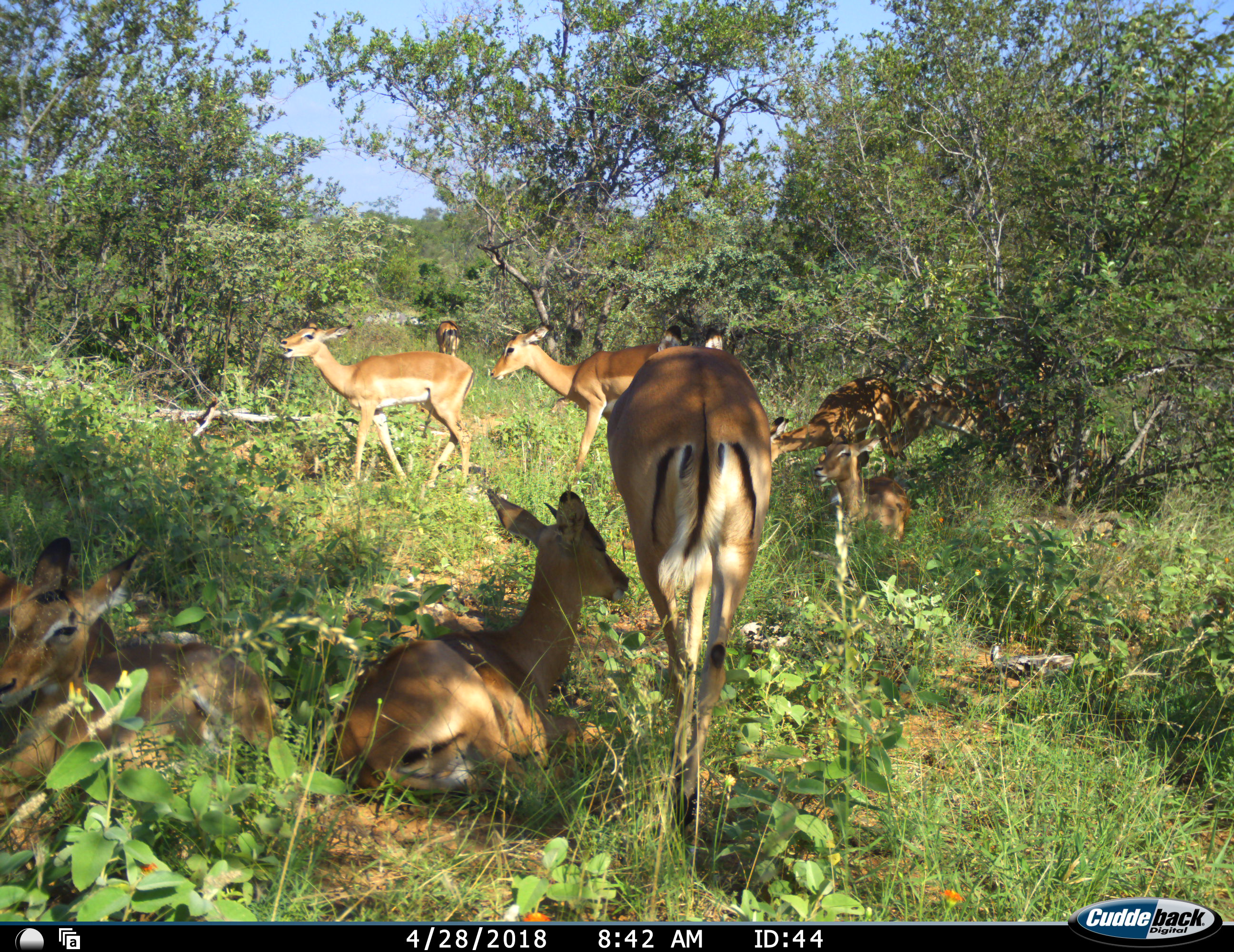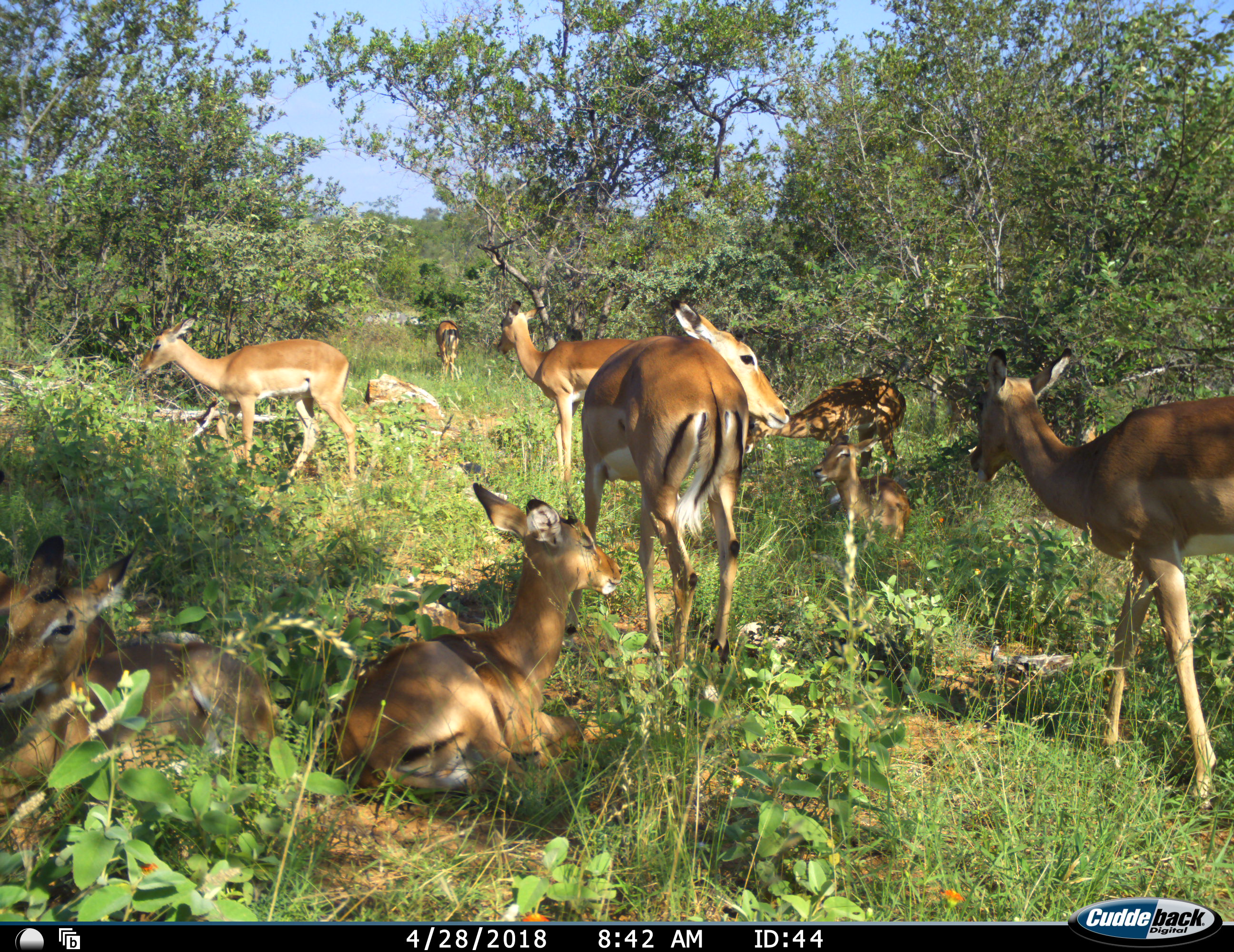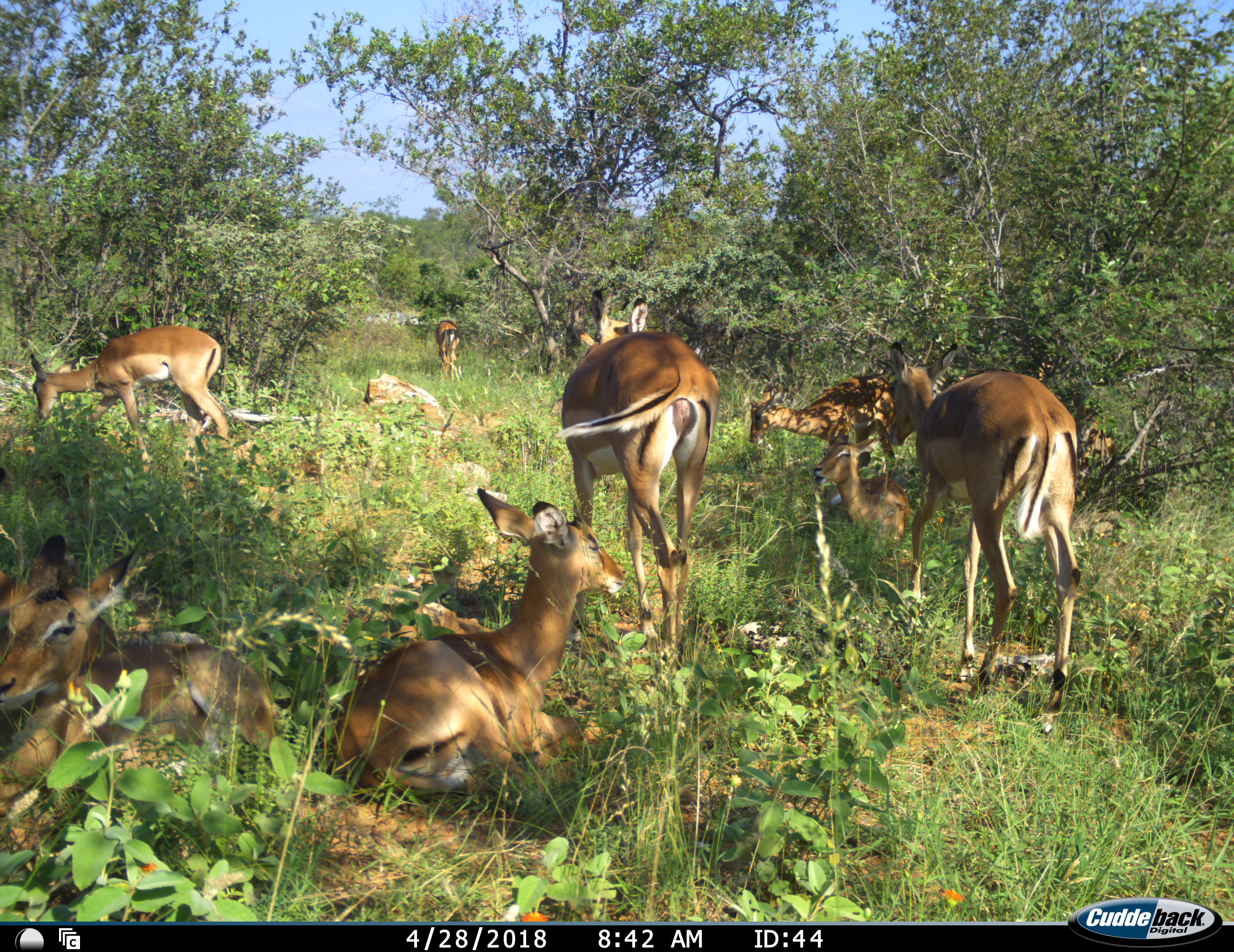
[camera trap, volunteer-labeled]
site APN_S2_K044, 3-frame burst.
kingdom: Animalia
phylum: Chordata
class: Mammalia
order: Artiodactyla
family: Bovidae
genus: Aepyceros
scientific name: Aepyceros melampus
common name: impala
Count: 9.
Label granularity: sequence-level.